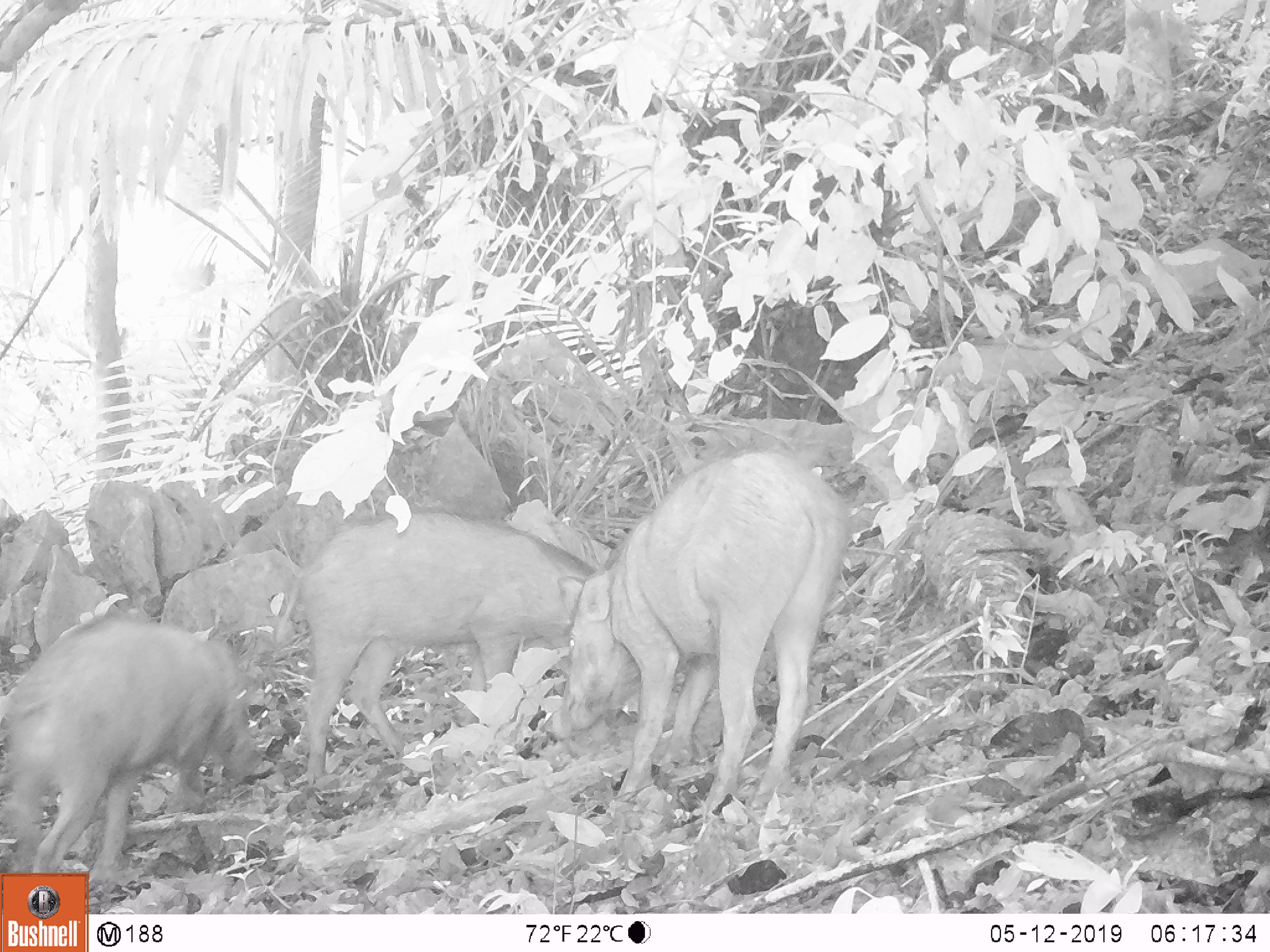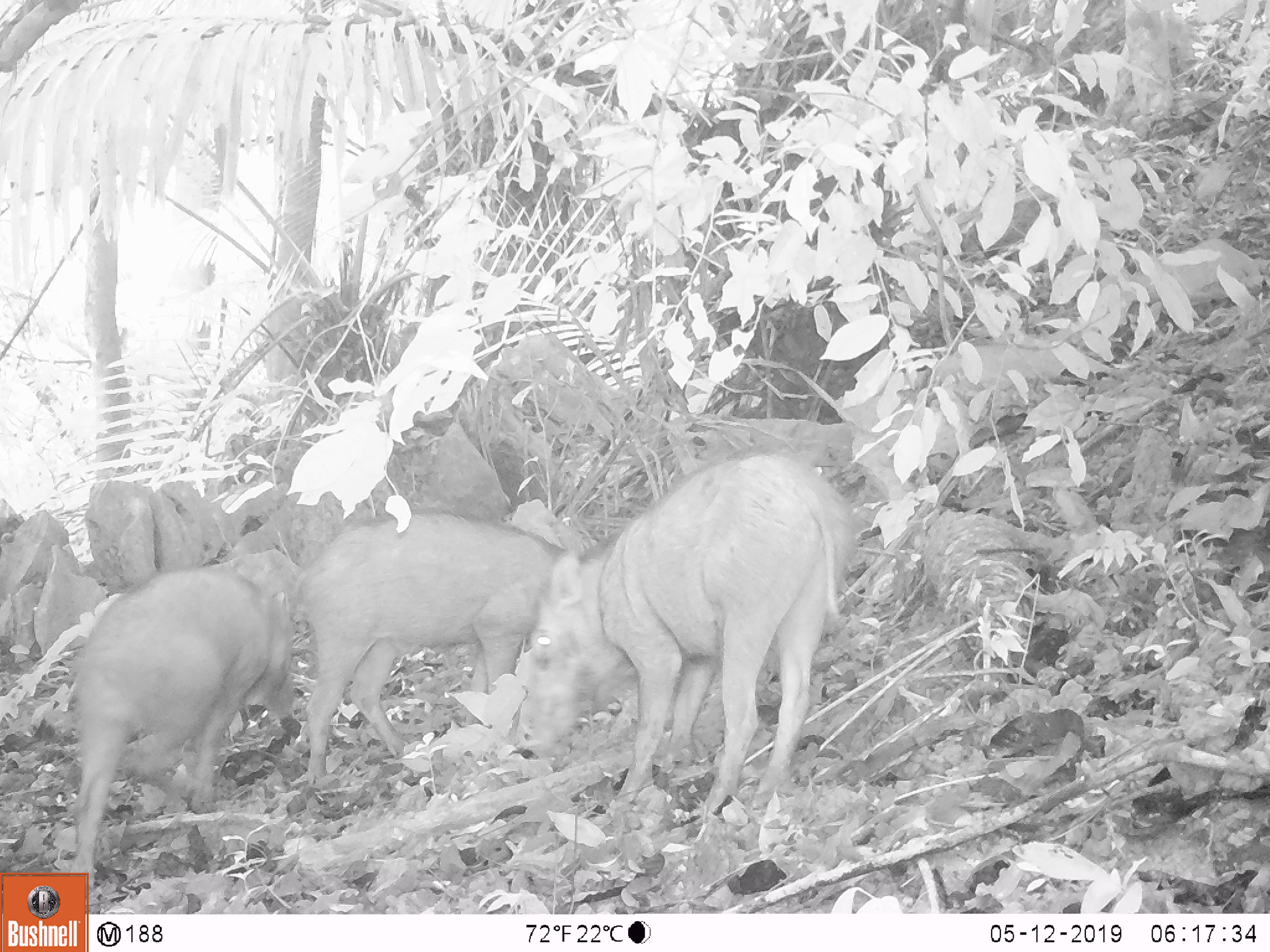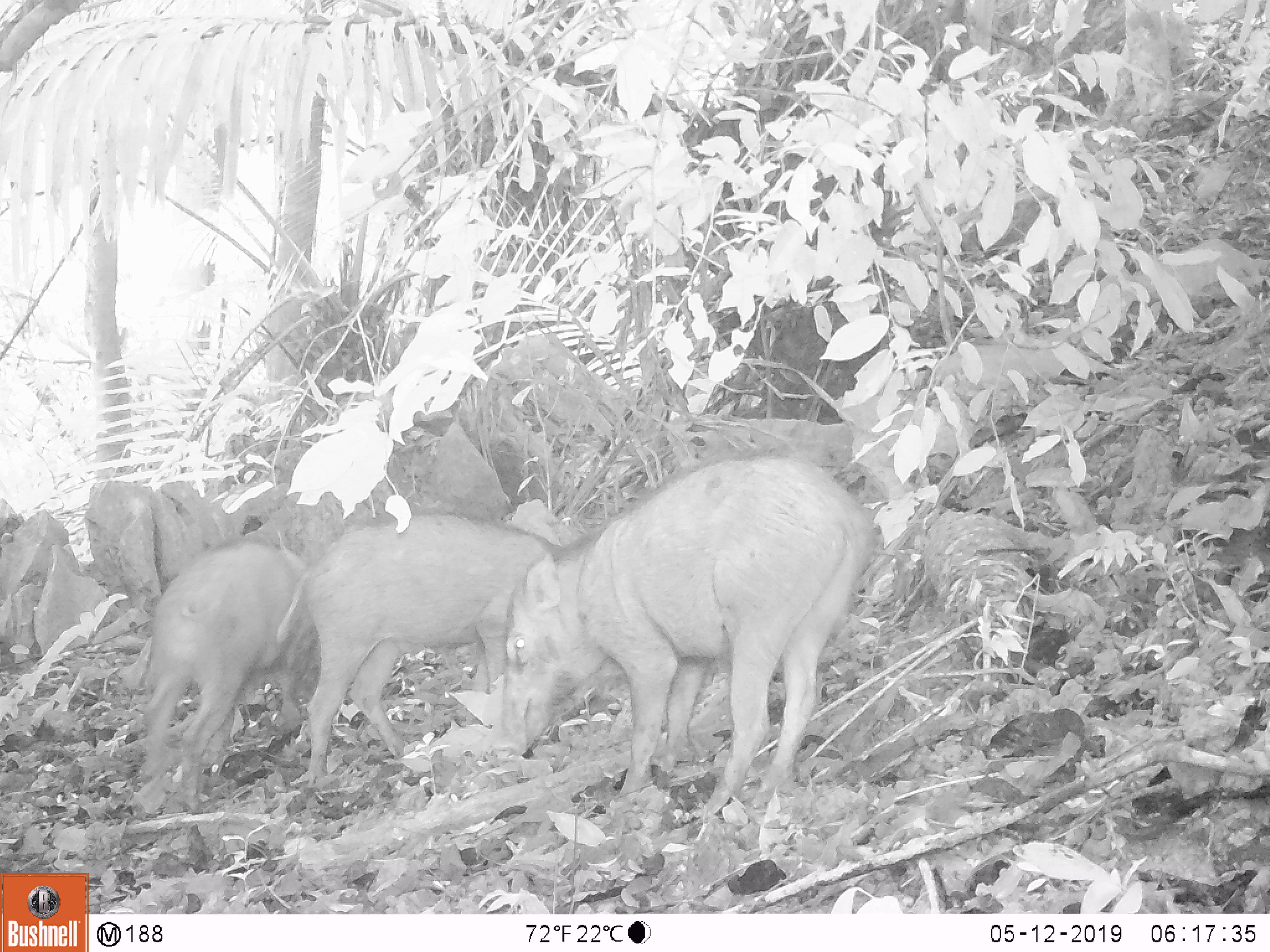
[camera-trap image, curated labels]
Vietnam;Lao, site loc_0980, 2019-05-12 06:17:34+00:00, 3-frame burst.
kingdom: Animalia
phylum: Chordata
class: Mammalia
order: Artiodactyla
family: Suidae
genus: Sus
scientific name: Sus scrofa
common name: eurasian wild pig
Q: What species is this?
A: Eurasian wild pig (Sus scrofa).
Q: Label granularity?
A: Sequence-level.